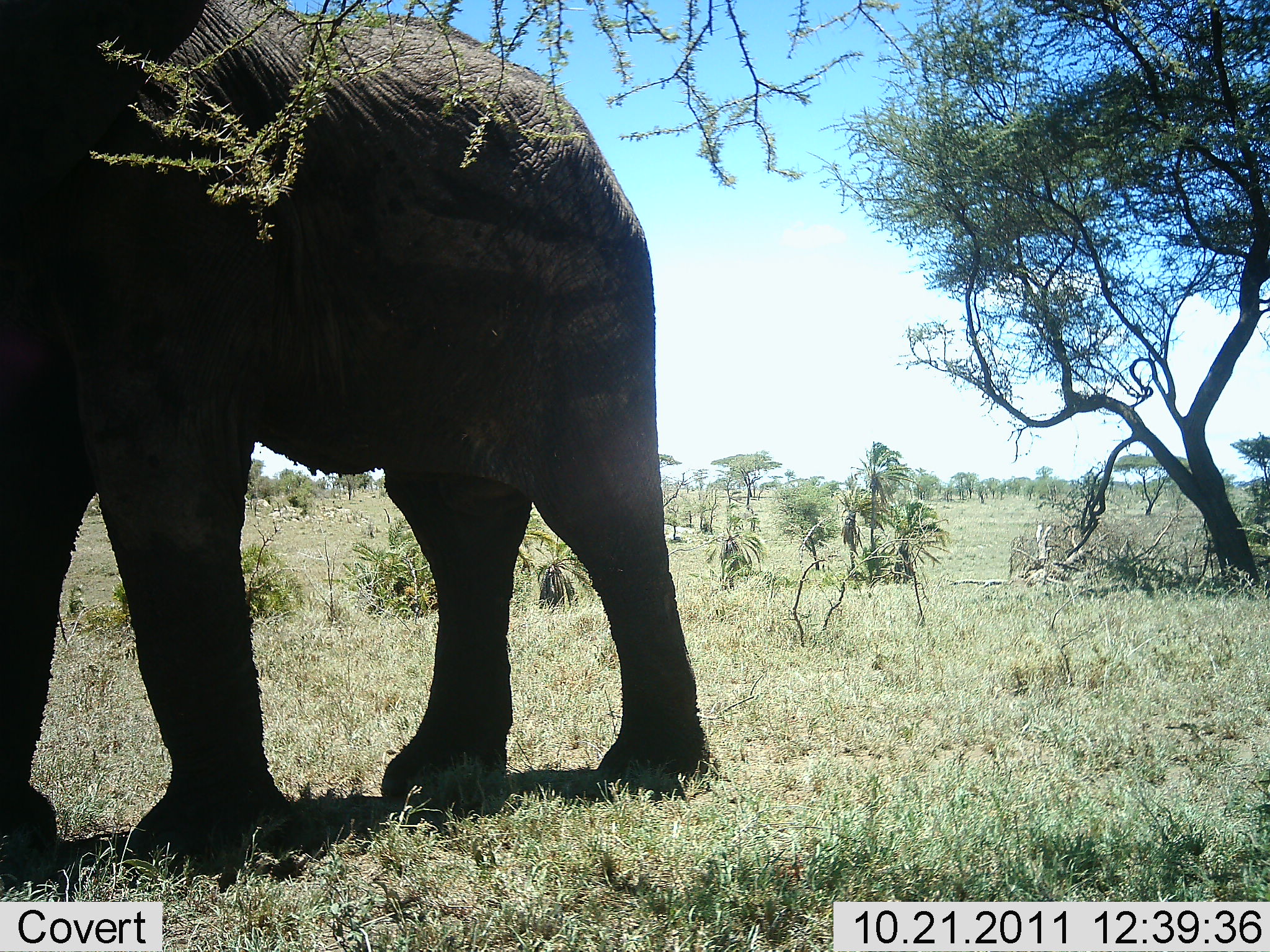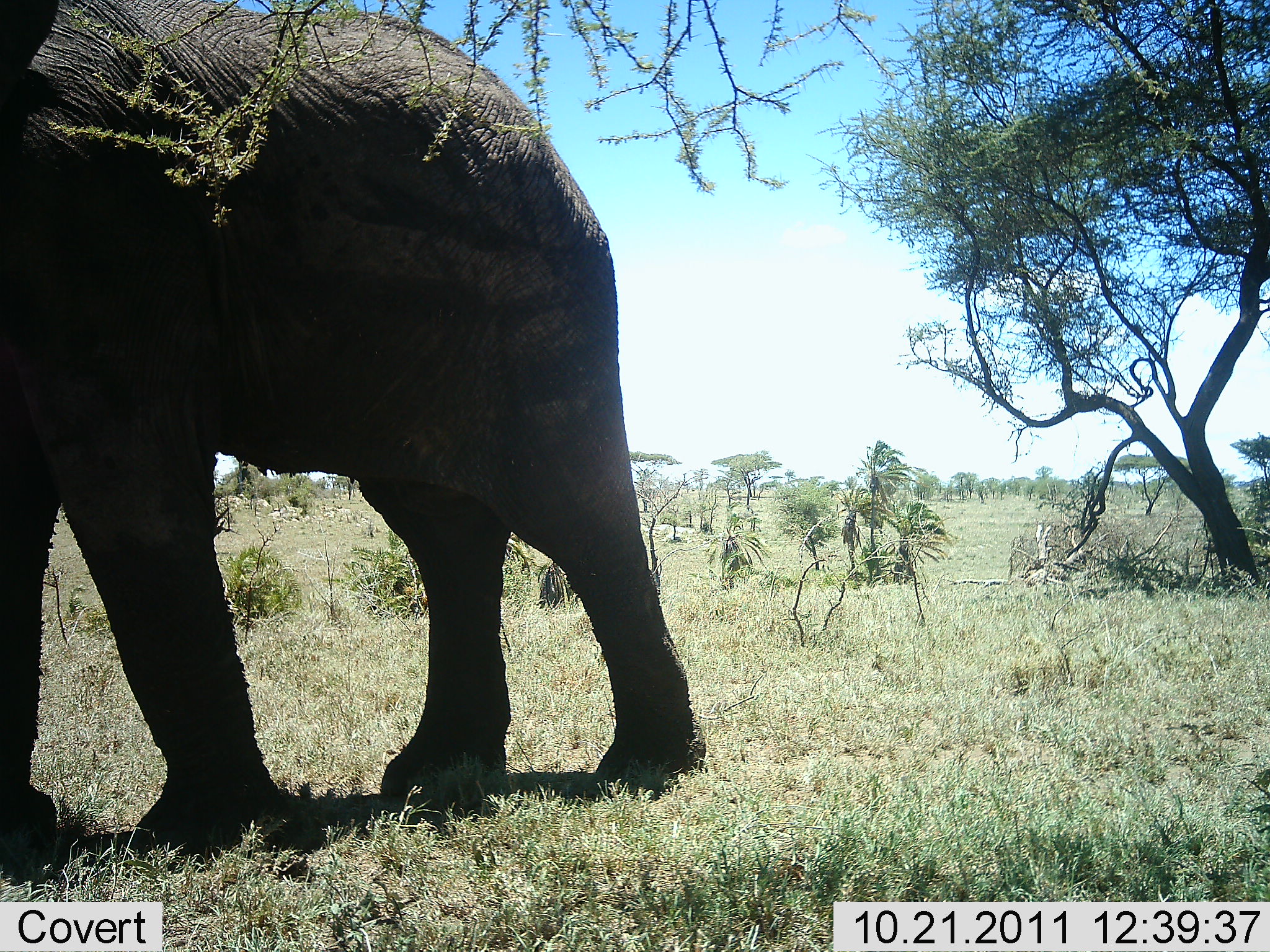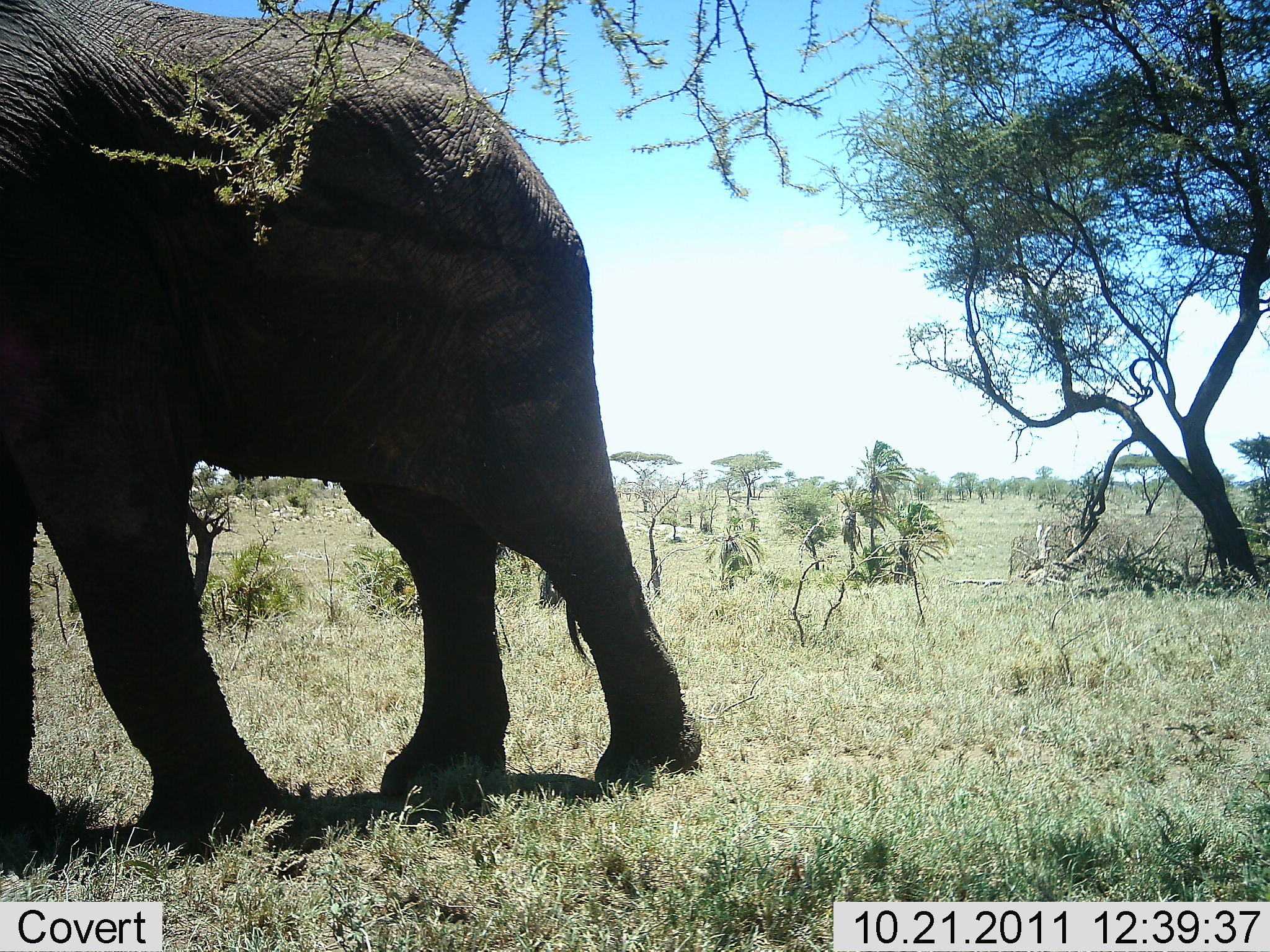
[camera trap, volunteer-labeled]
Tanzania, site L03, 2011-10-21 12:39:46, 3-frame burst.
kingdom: Animalia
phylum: Chordata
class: Mammalia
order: Proboscidea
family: Elephantidae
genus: Loxodonta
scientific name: Loxodonta africana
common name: african bush elephant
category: elephant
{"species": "elephant (african bush elephant) (Loxodonta africana)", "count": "1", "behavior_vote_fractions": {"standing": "67%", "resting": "0%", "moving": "20%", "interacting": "0%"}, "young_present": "0%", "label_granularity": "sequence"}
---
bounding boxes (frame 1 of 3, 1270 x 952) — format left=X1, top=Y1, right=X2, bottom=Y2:
animal: left=0, top=0, right=723, bottom=898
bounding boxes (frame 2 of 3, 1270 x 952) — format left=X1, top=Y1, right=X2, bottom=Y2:
animal: left=0, top=0, right=710, bottom=895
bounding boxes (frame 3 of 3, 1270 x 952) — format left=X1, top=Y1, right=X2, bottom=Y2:
animal: left=0, top=0, right=705, bottom=875